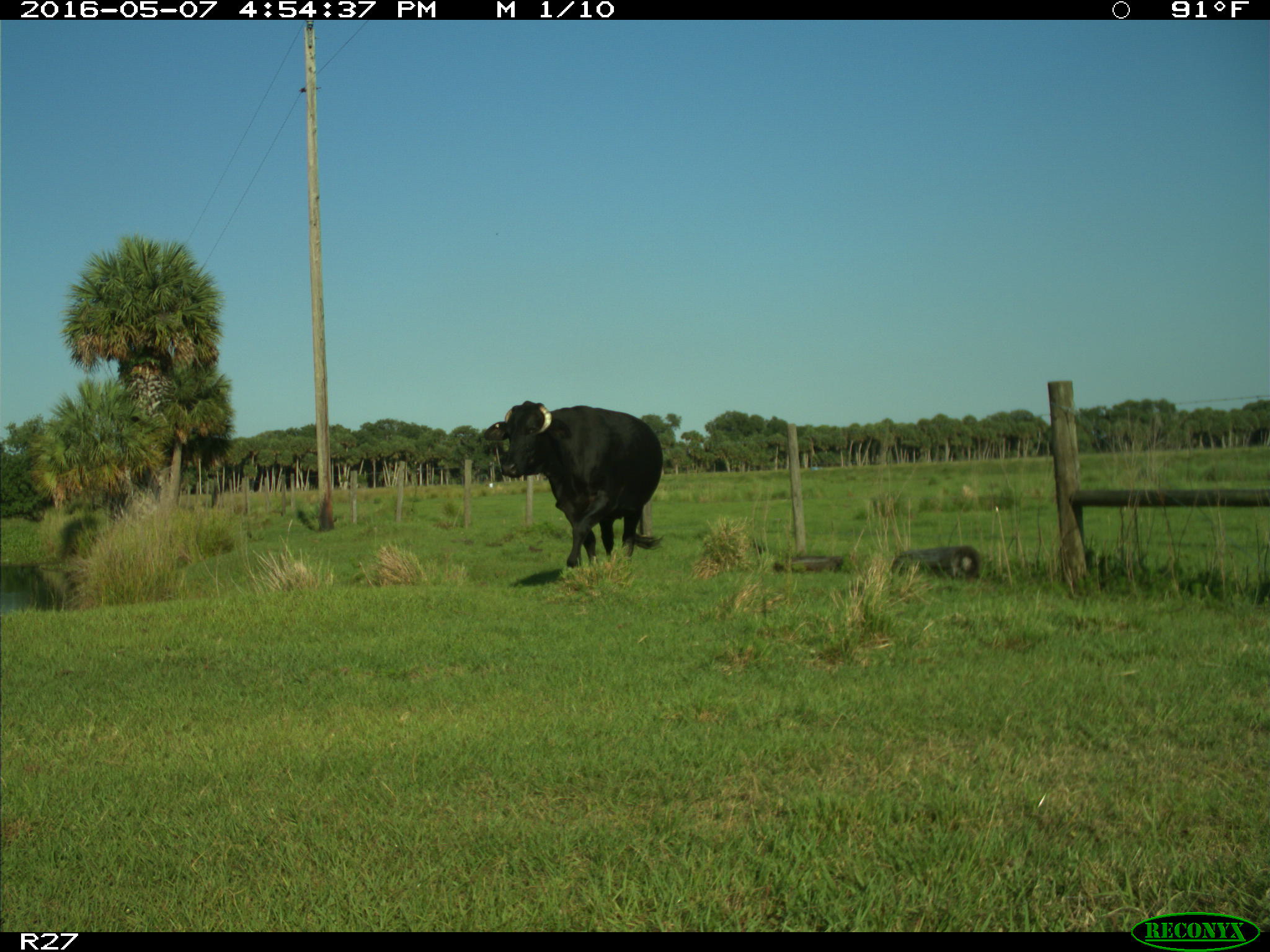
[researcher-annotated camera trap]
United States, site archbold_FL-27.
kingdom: Animalia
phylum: Chordata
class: Mammalia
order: Artiodactyla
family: Bovidae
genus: Bos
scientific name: Bos taurus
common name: domestic cow